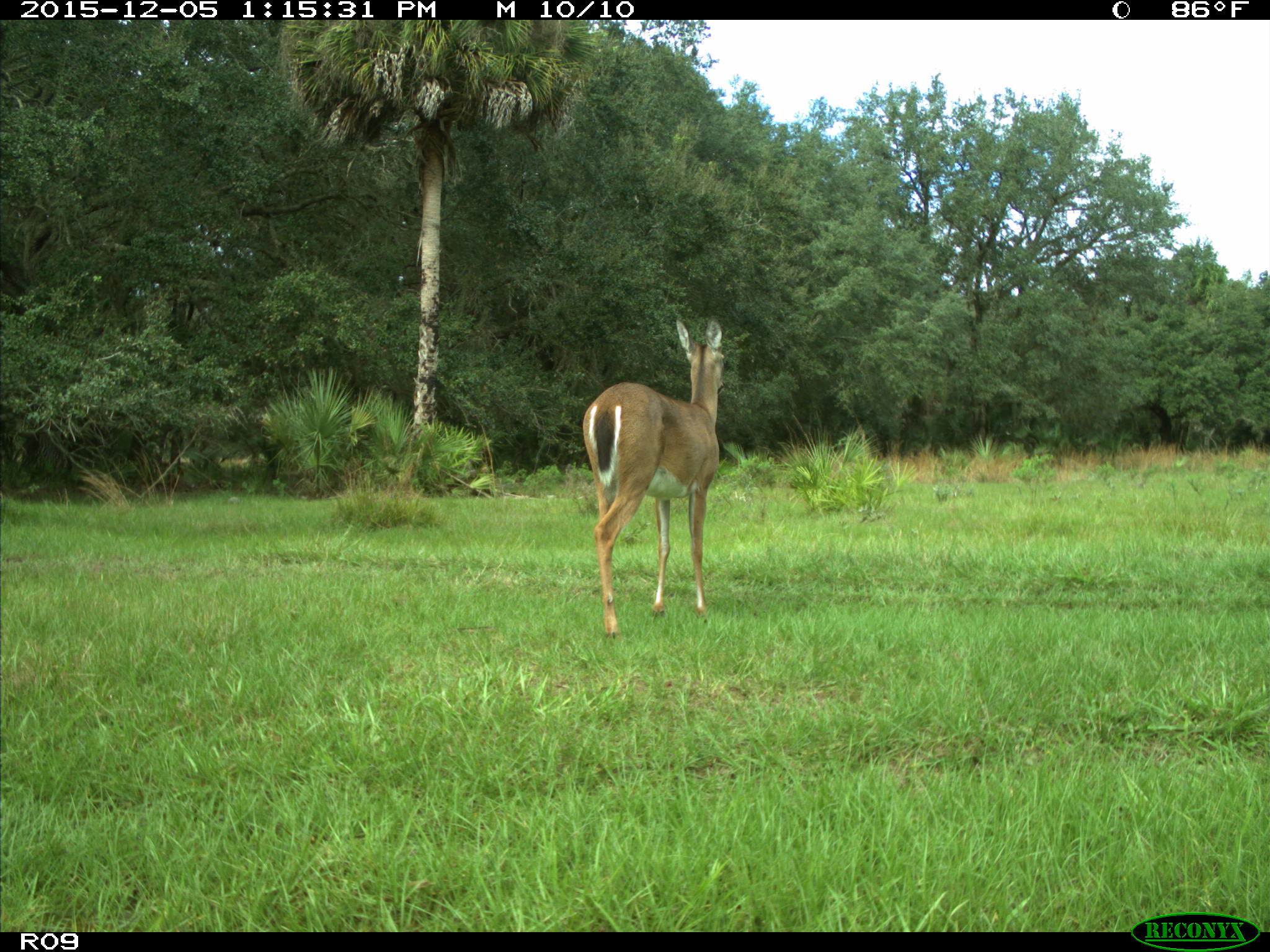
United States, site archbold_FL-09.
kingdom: Animalia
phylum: Chordata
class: Mammalia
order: Artiodactyla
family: Cervidae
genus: Odocoileus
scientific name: Odocoileus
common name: deer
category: unidentified deer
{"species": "unidentified deer (deer) (Odocoileus)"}